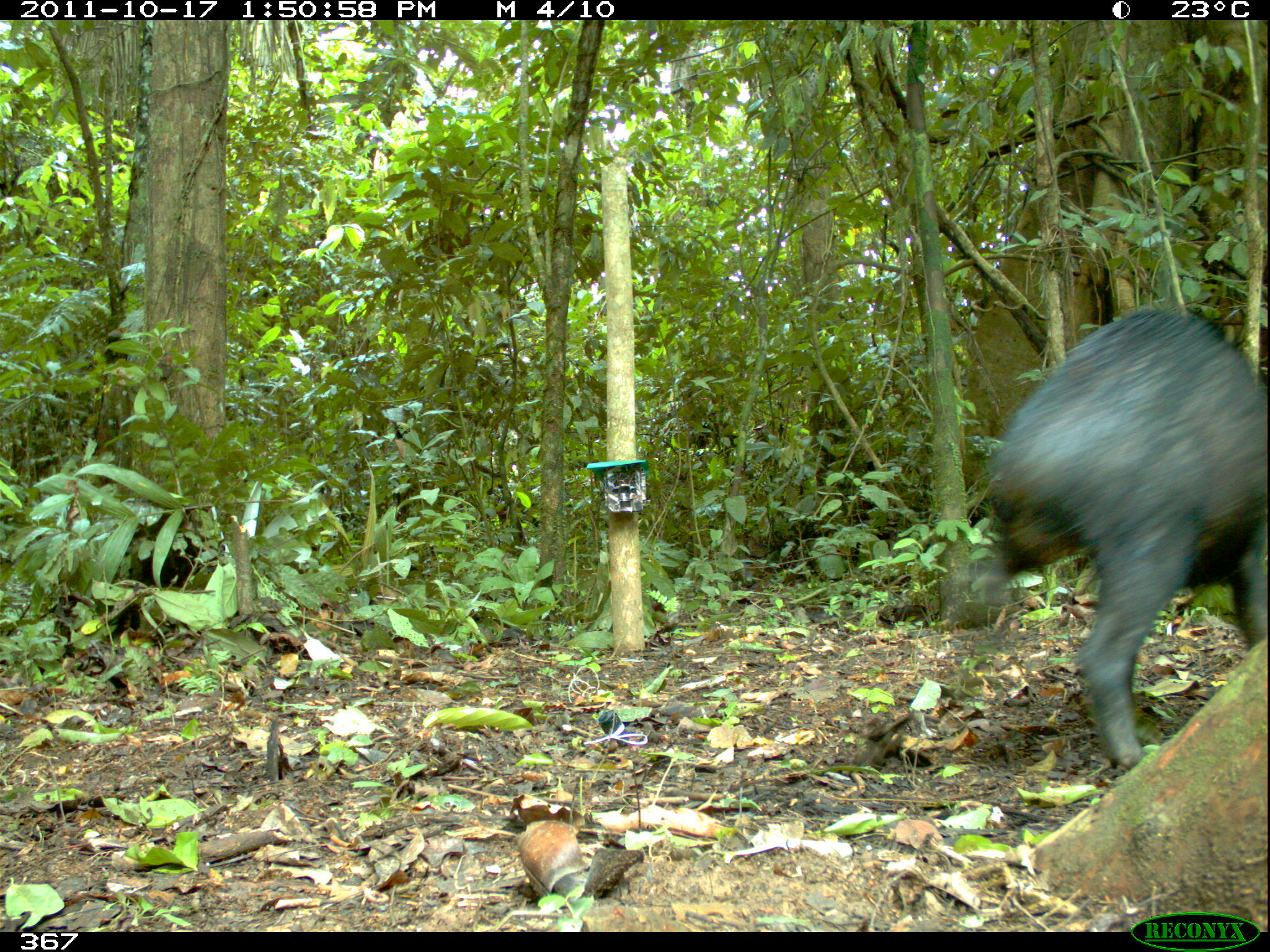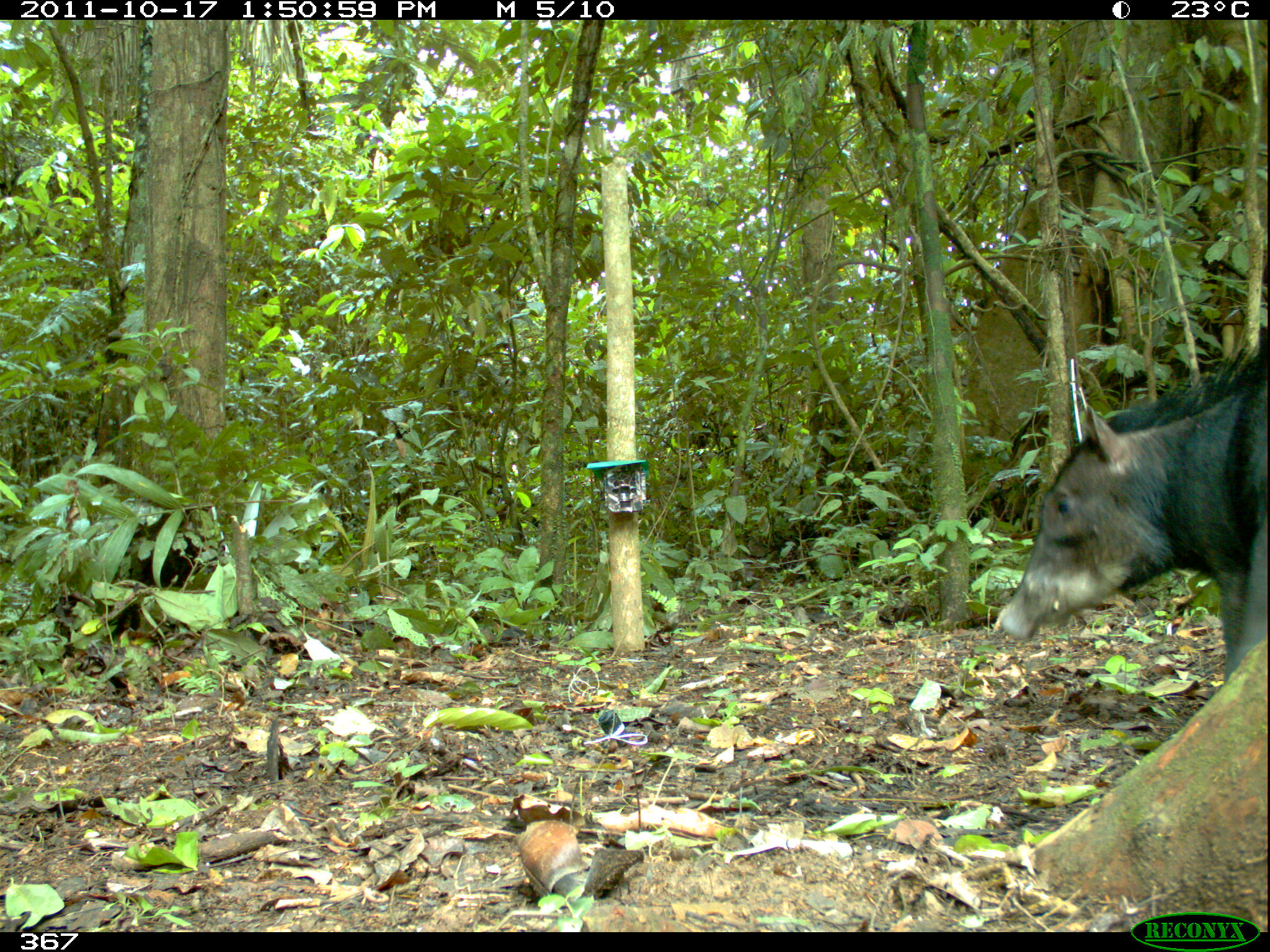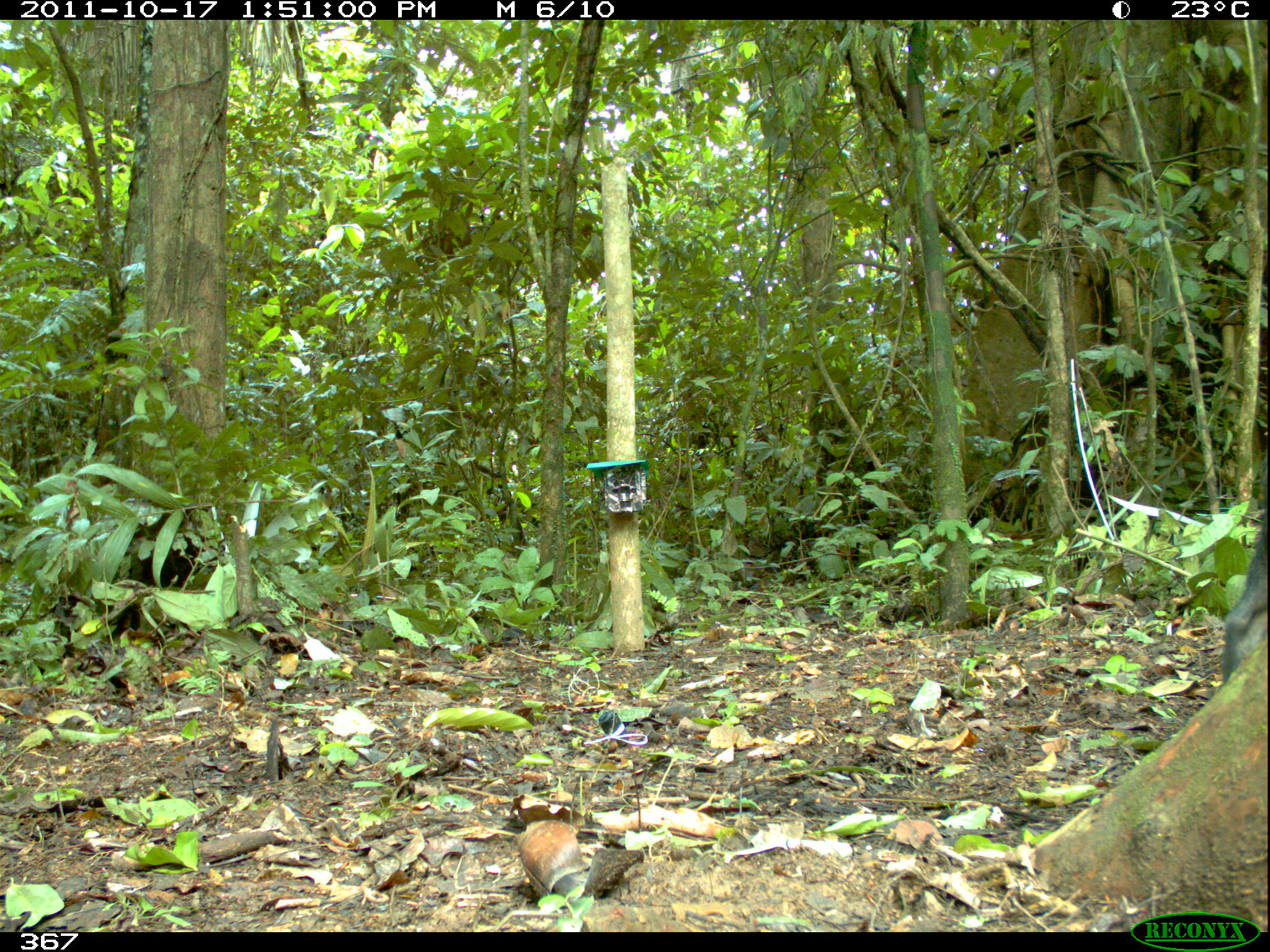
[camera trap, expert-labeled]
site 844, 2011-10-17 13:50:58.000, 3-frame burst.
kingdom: Animalia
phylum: Chordata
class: Mammalia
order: Artiodactyla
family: Tayassuidae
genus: Tayassu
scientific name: Tayassu pecari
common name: white-lipped peccary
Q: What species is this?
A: Tayassu pecari (white-lipped peccary).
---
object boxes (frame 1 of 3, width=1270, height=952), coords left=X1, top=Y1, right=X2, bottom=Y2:
tayassu pecari: left=970, top=307, right=1269, bottom=769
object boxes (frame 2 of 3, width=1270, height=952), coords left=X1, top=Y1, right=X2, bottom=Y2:
tayassu pecari: left=997, top=332, right=1270, bottom=679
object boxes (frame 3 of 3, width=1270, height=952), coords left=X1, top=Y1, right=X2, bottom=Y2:
tayassu pecari: left=1223, top=516, right=1270, bottom=677